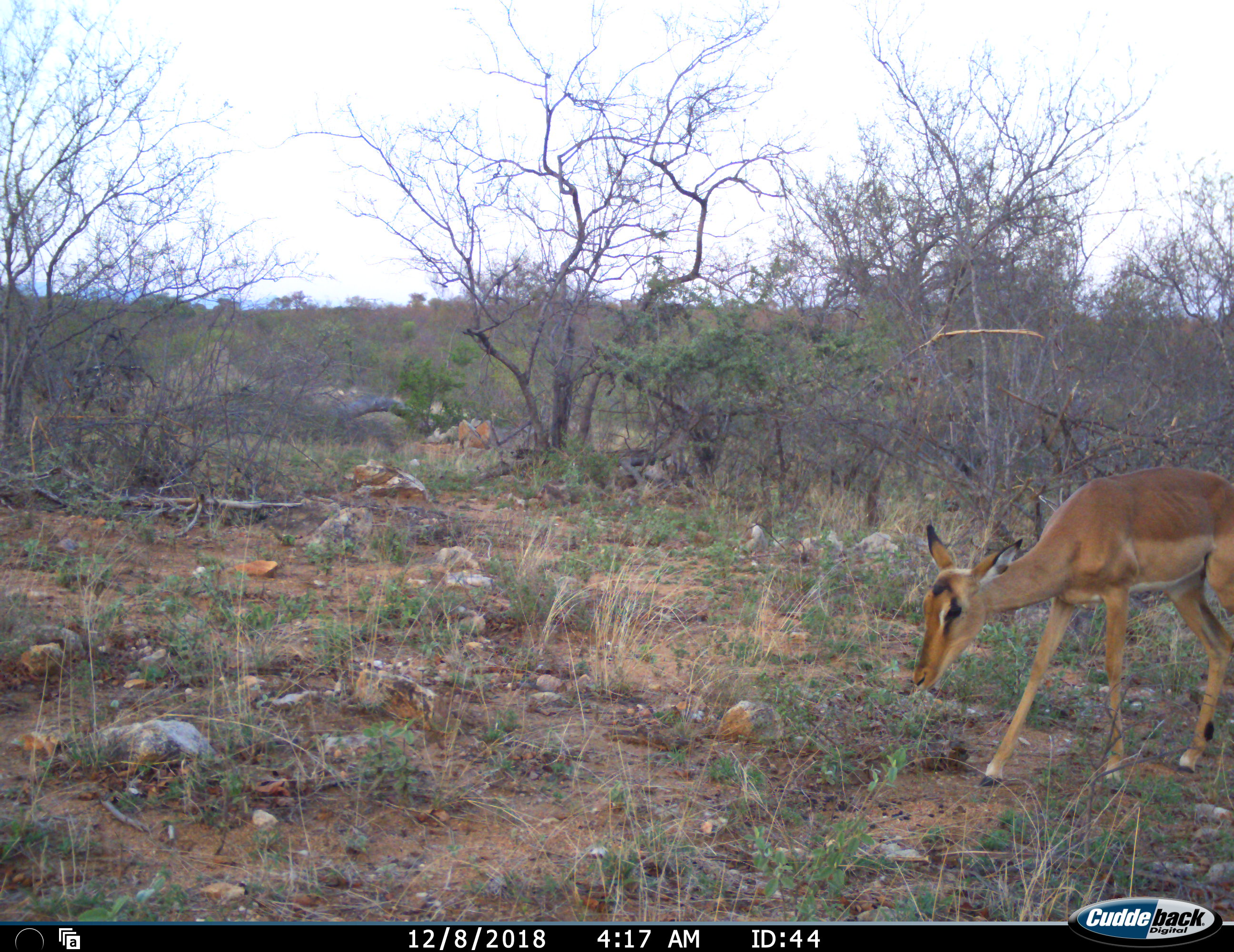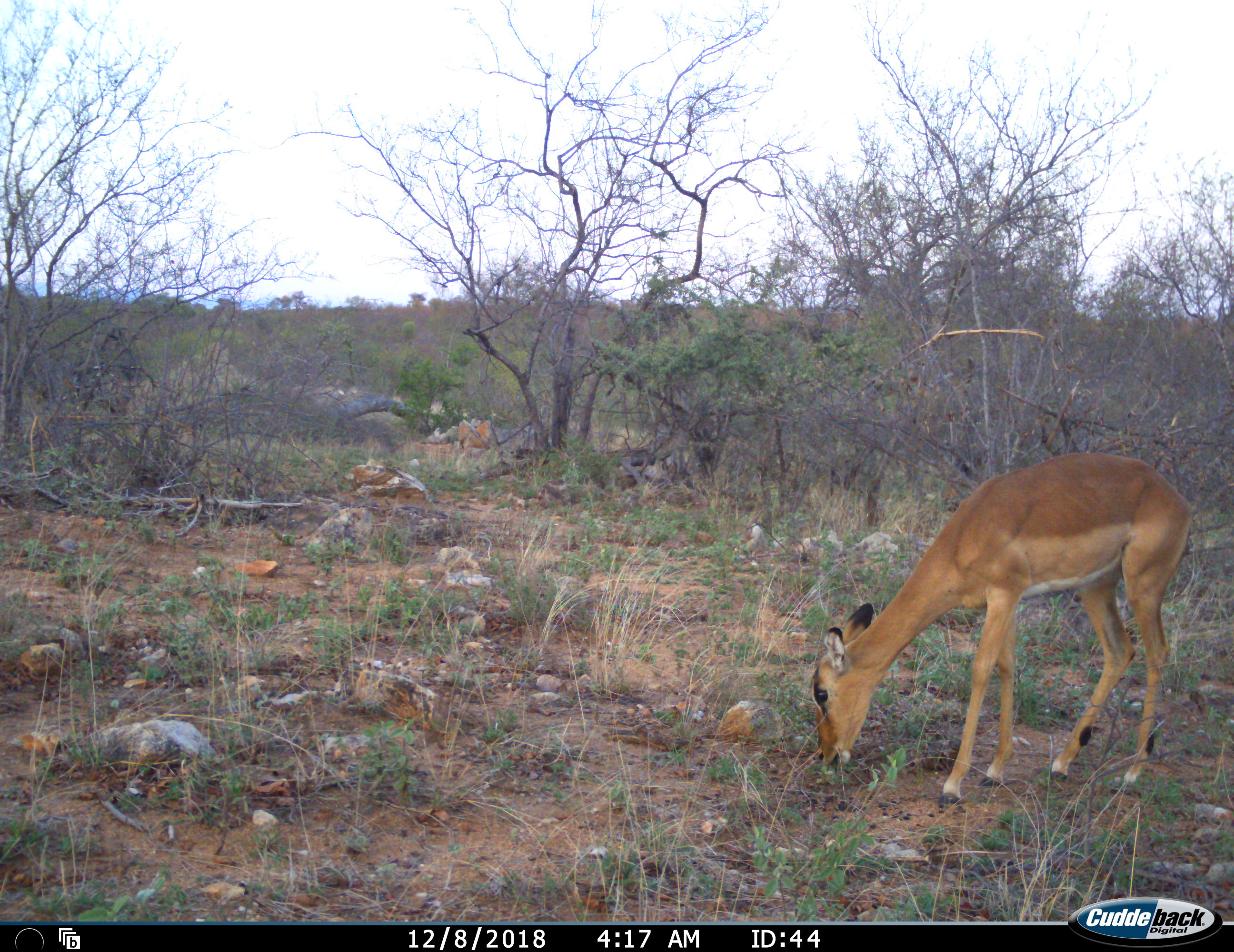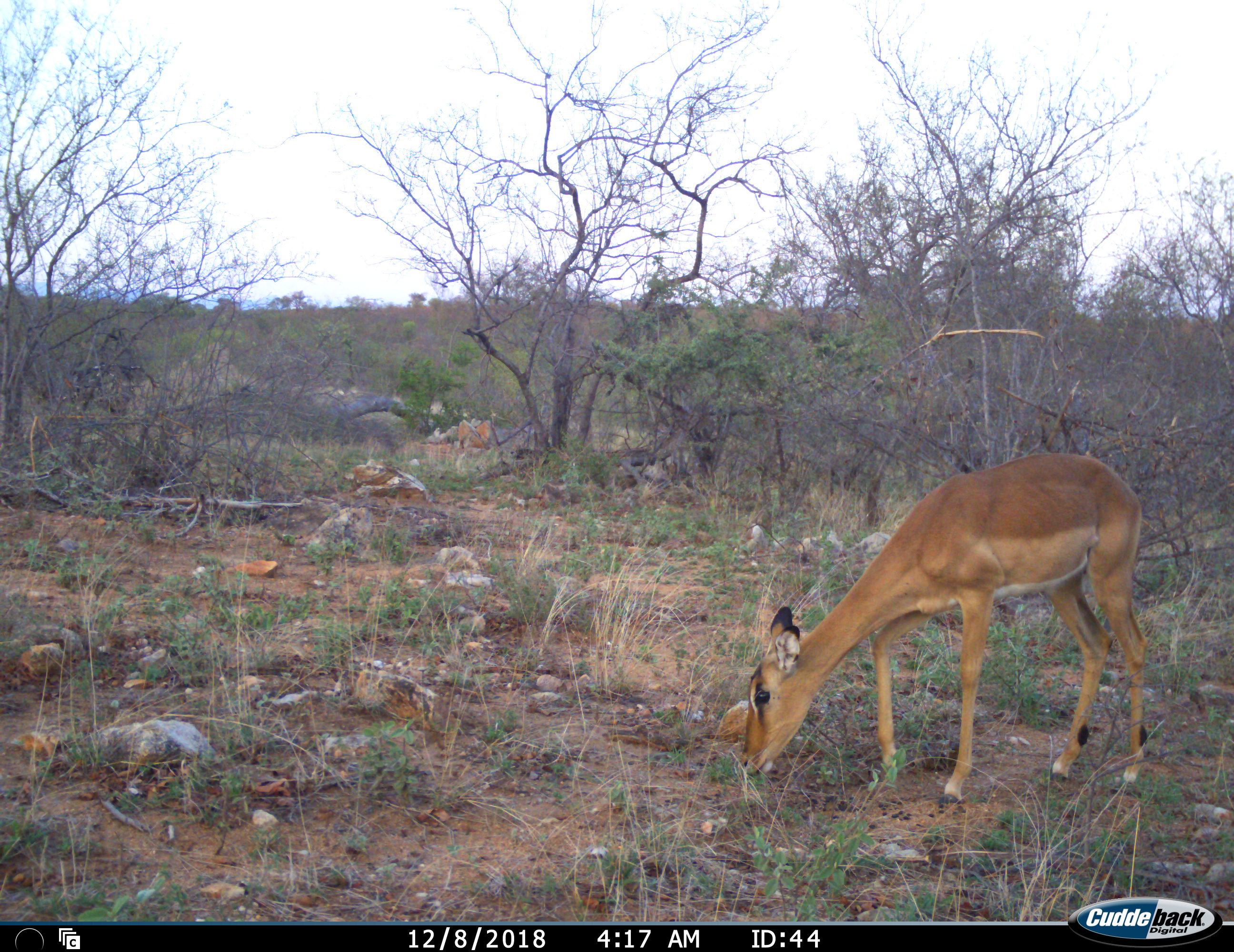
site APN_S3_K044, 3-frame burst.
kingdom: Animalia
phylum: Chordata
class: Mammalia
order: Artiodactyla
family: Bovidae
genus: Aepyceros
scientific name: Aepyceros melampus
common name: impala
Impala (Aepyceros melampus), count 1. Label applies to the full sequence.